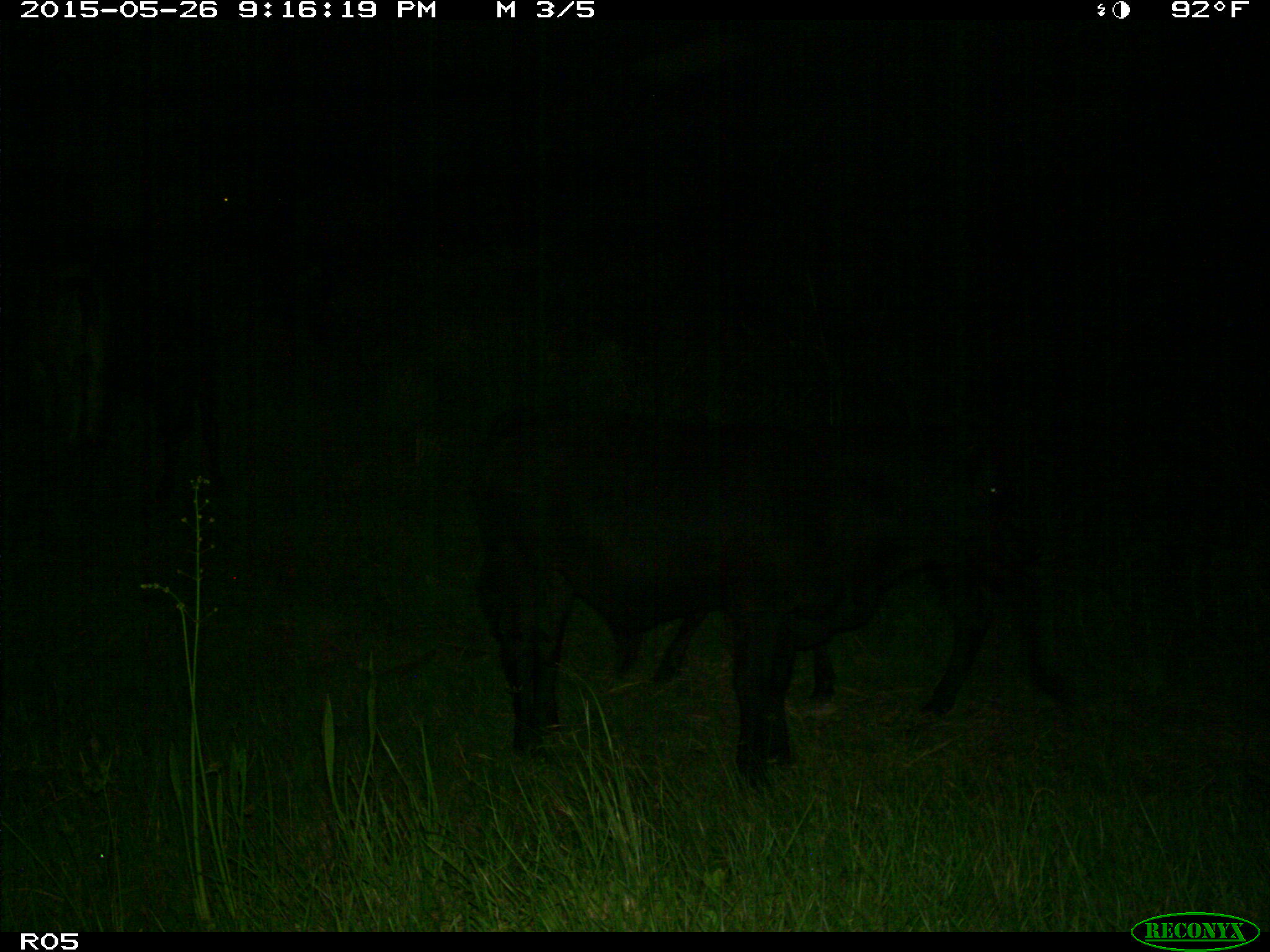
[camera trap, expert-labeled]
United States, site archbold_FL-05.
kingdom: Animalia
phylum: Chordata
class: Mammalia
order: Artiodactyla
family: Bovidae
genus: Bos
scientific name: Bos taurus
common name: domestic cow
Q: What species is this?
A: Bos taurus (domestic cow).